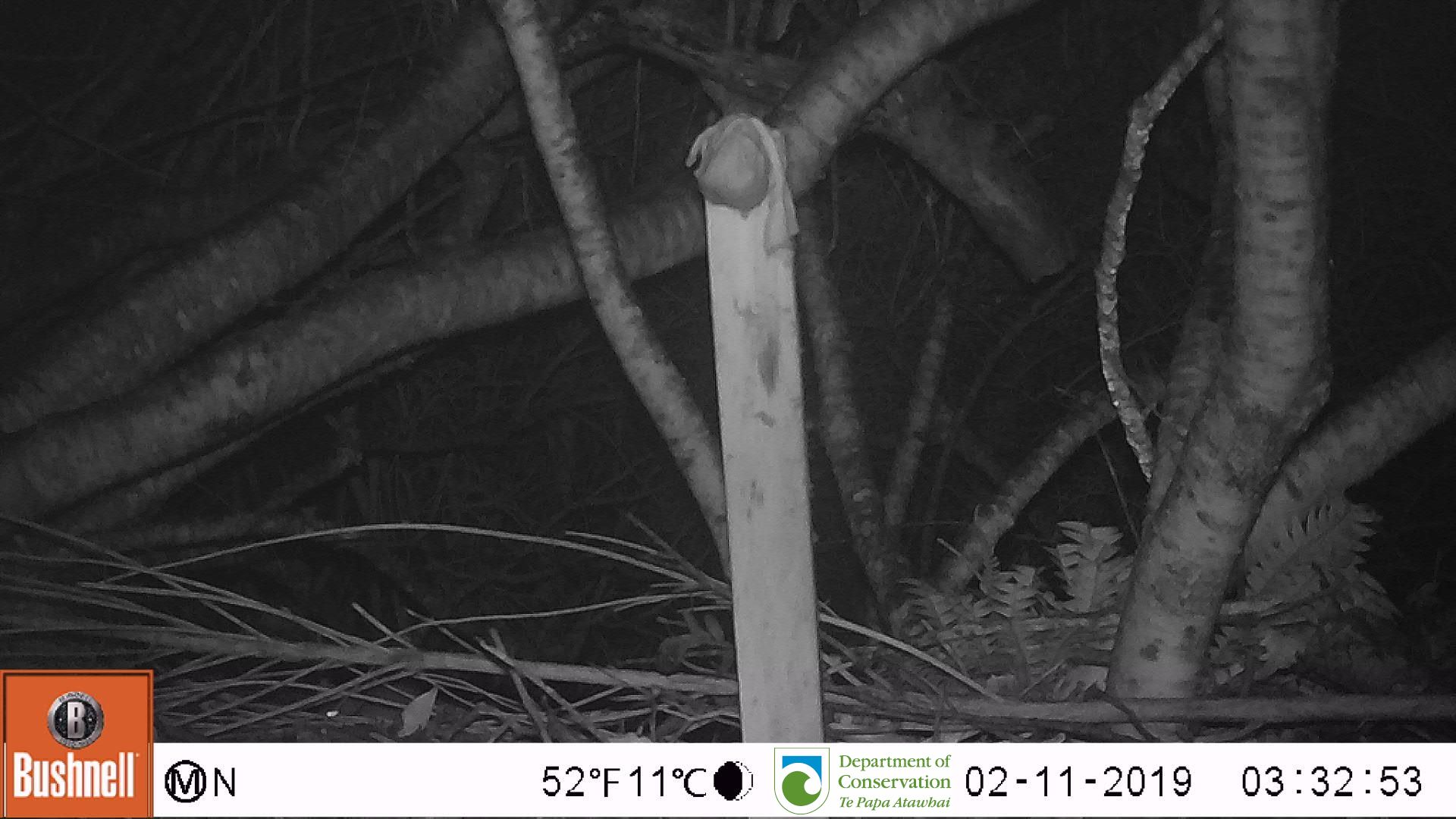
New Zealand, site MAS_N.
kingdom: Animalia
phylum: Chordata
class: Mammalia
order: Rodentia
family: Muridae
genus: Mus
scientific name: Mus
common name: mouse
Mouse (Mus).